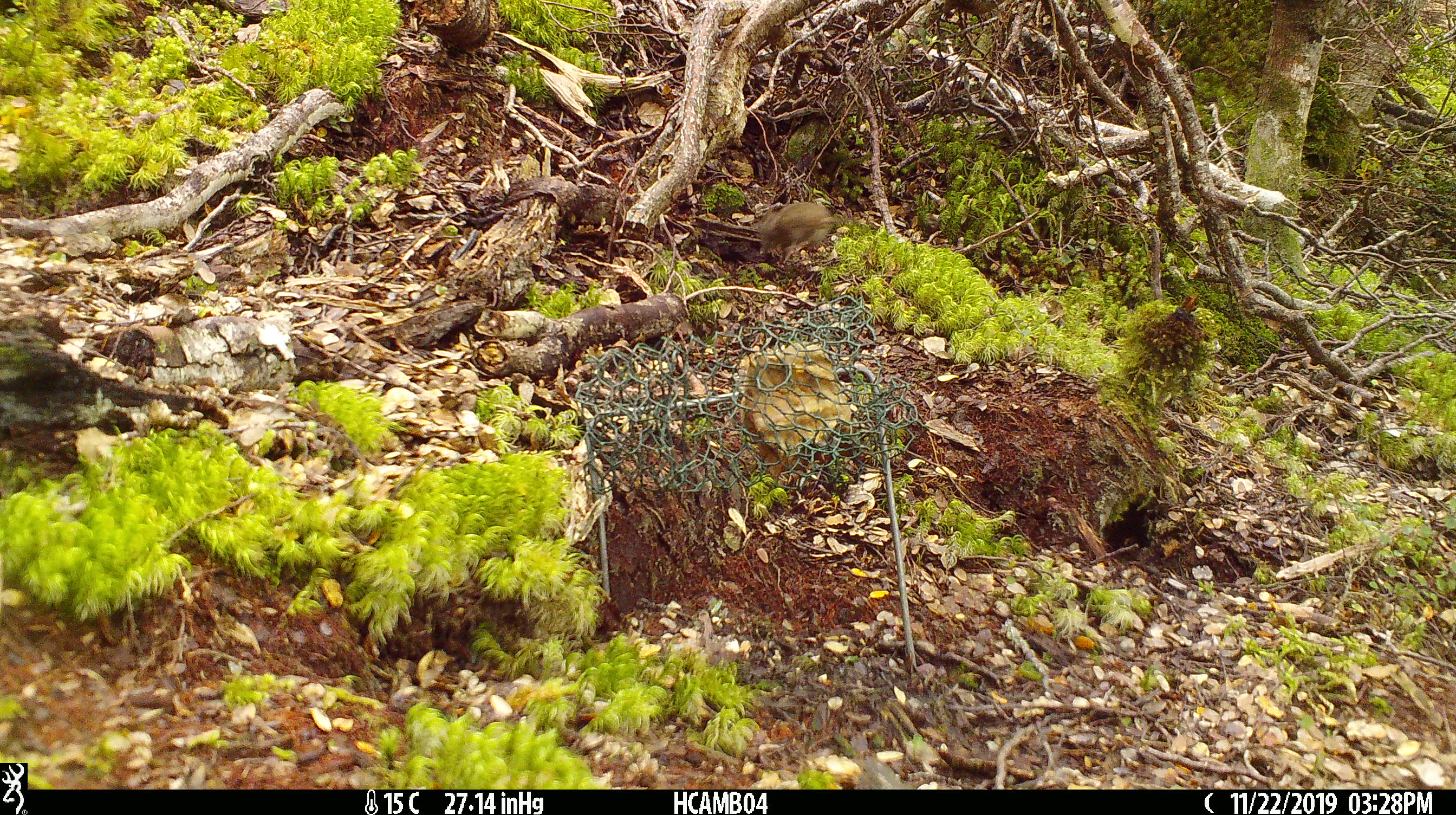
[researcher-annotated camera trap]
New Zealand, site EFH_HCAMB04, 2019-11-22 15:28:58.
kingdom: Animalia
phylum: Chordata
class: Mammalia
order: Rodentia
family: Muridae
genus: Mus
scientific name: Mus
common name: mouse